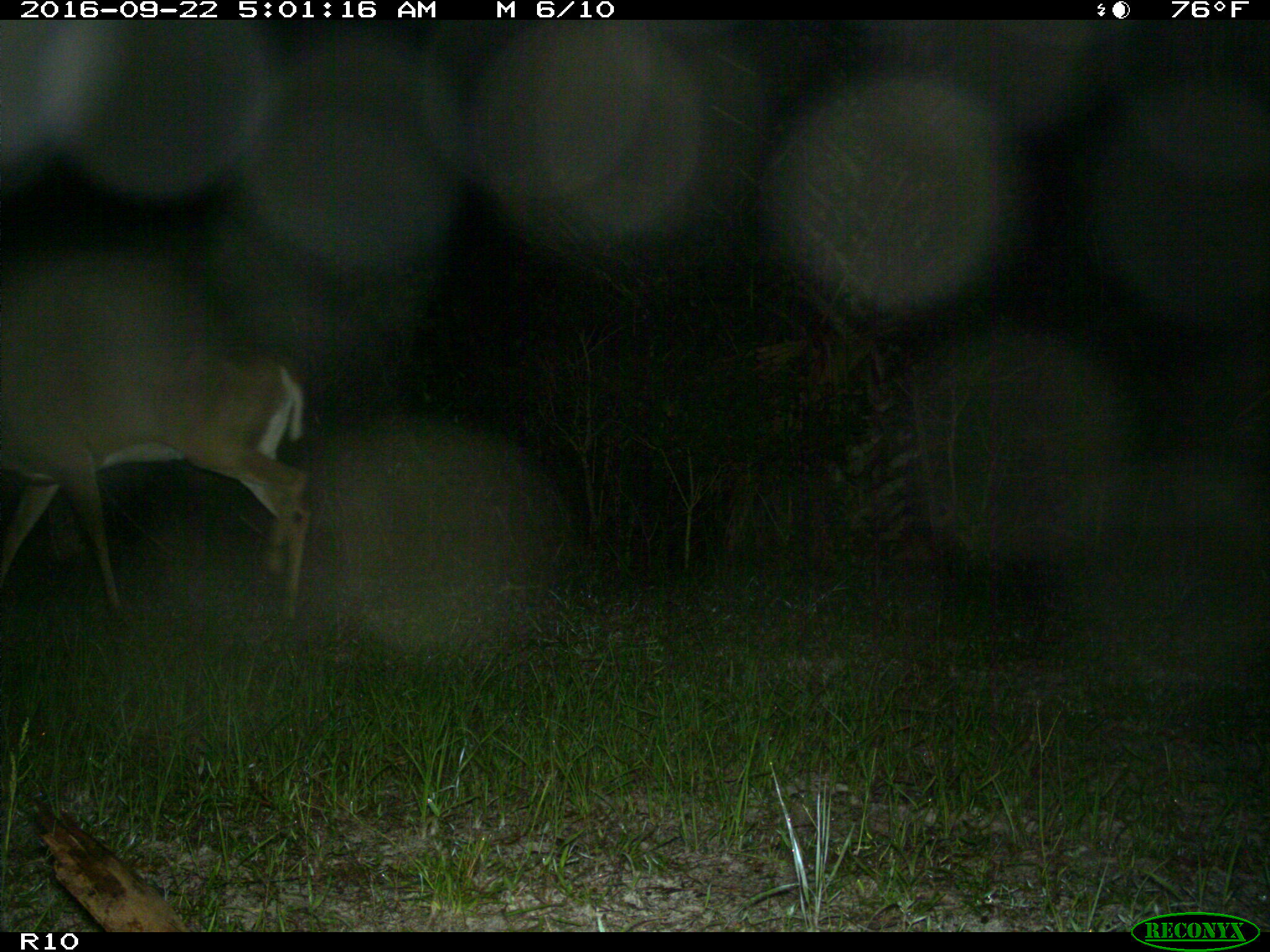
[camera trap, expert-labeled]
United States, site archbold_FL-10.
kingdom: Animalia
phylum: Chordata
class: Mammalia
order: Artiodactyla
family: Cervidae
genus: Odocoileus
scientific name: Odocoileus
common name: deer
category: unidentified deer